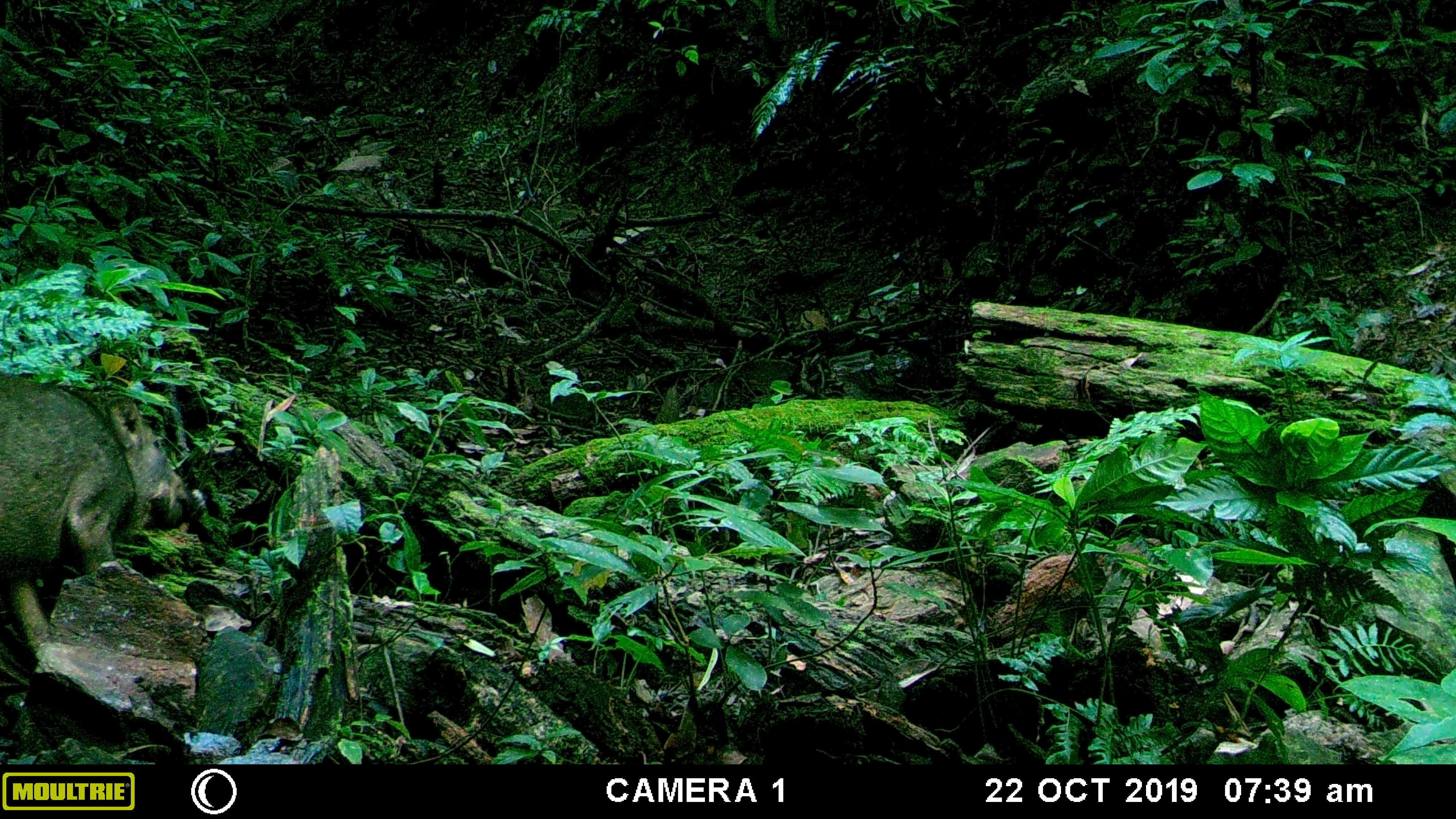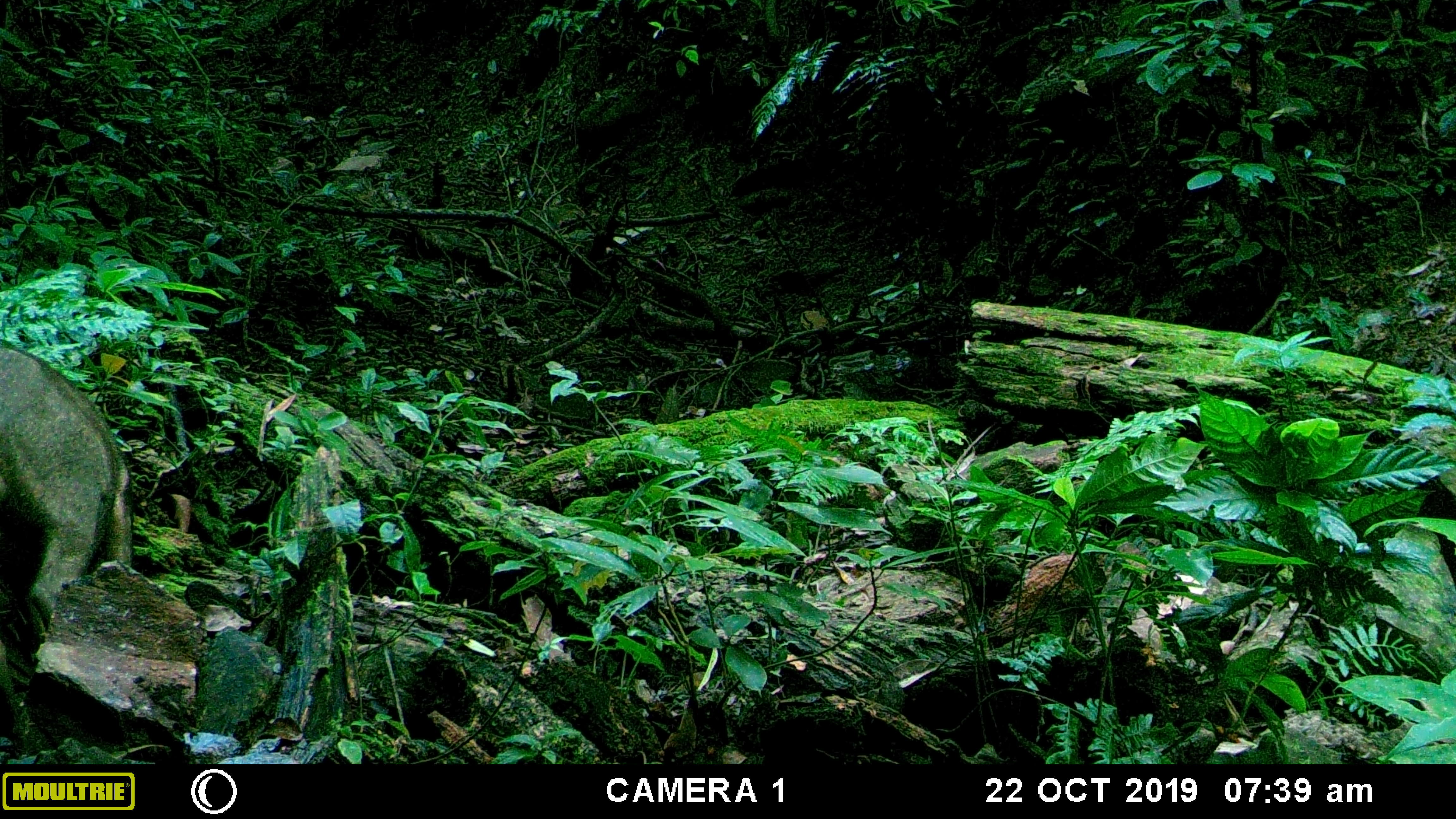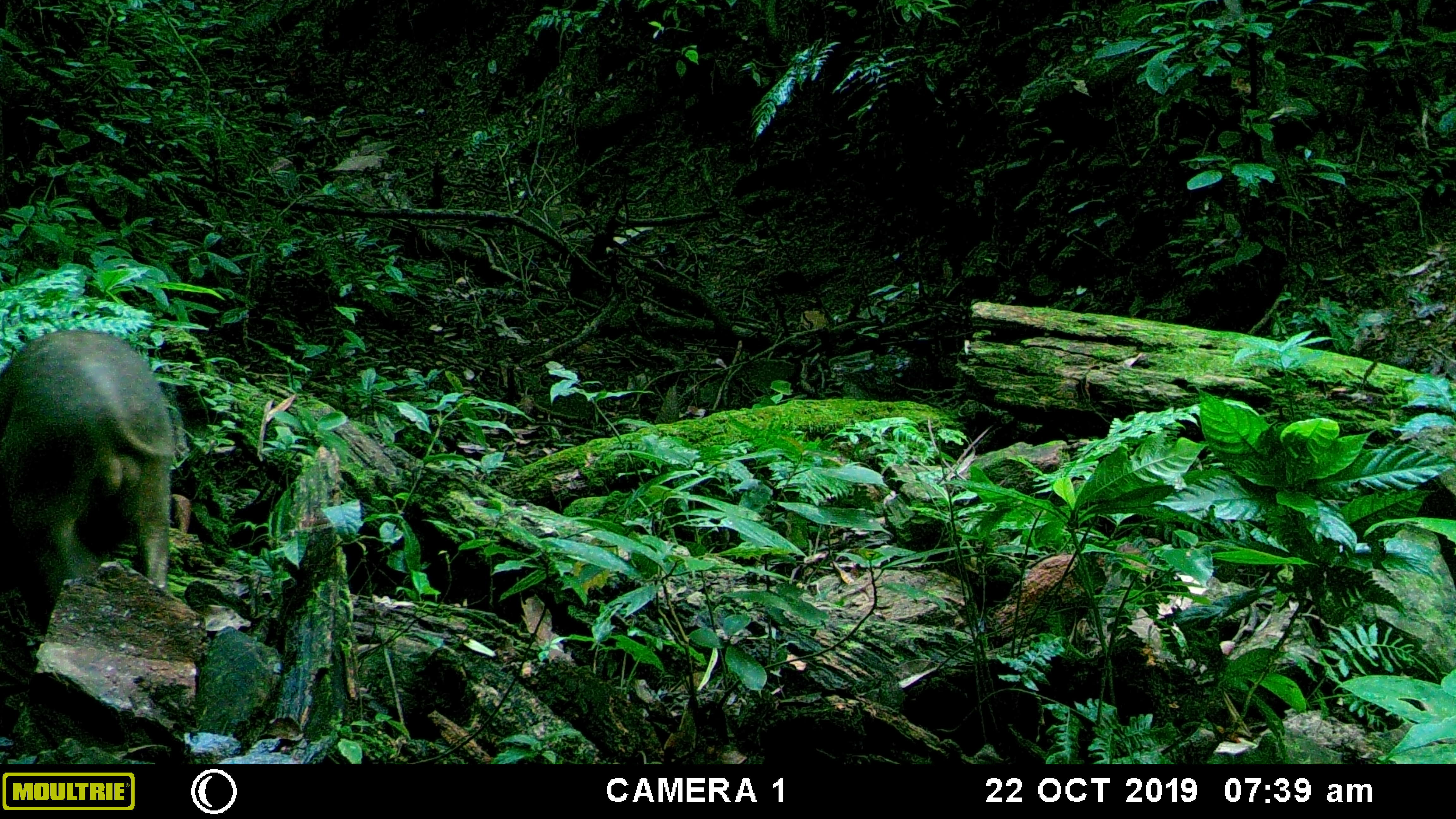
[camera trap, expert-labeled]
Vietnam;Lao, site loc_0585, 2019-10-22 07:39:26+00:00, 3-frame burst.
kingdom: Animalia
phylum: Chordata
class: Mammalia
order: Artiodactyla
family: Suidae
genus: Sus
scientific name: Sus scrofa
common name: eurasian wild pig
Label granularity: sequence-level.